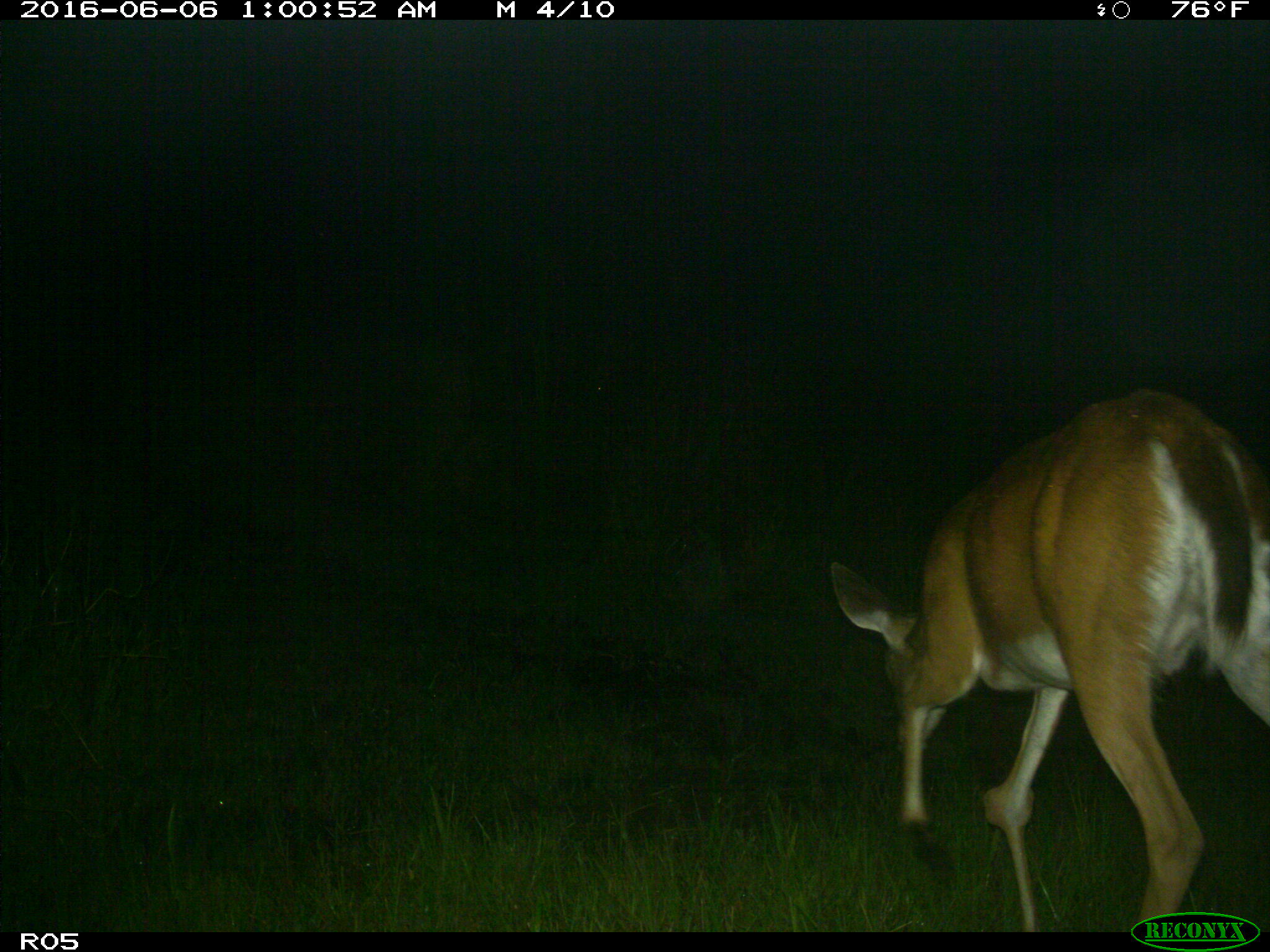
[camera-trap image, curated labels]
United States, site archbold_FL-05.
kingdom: Animalia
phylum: Chordata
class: Mammalia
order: Artiodactyla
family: Cervidae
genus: Odocoileus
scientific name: Odocoileus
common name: deer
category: unidentified deer